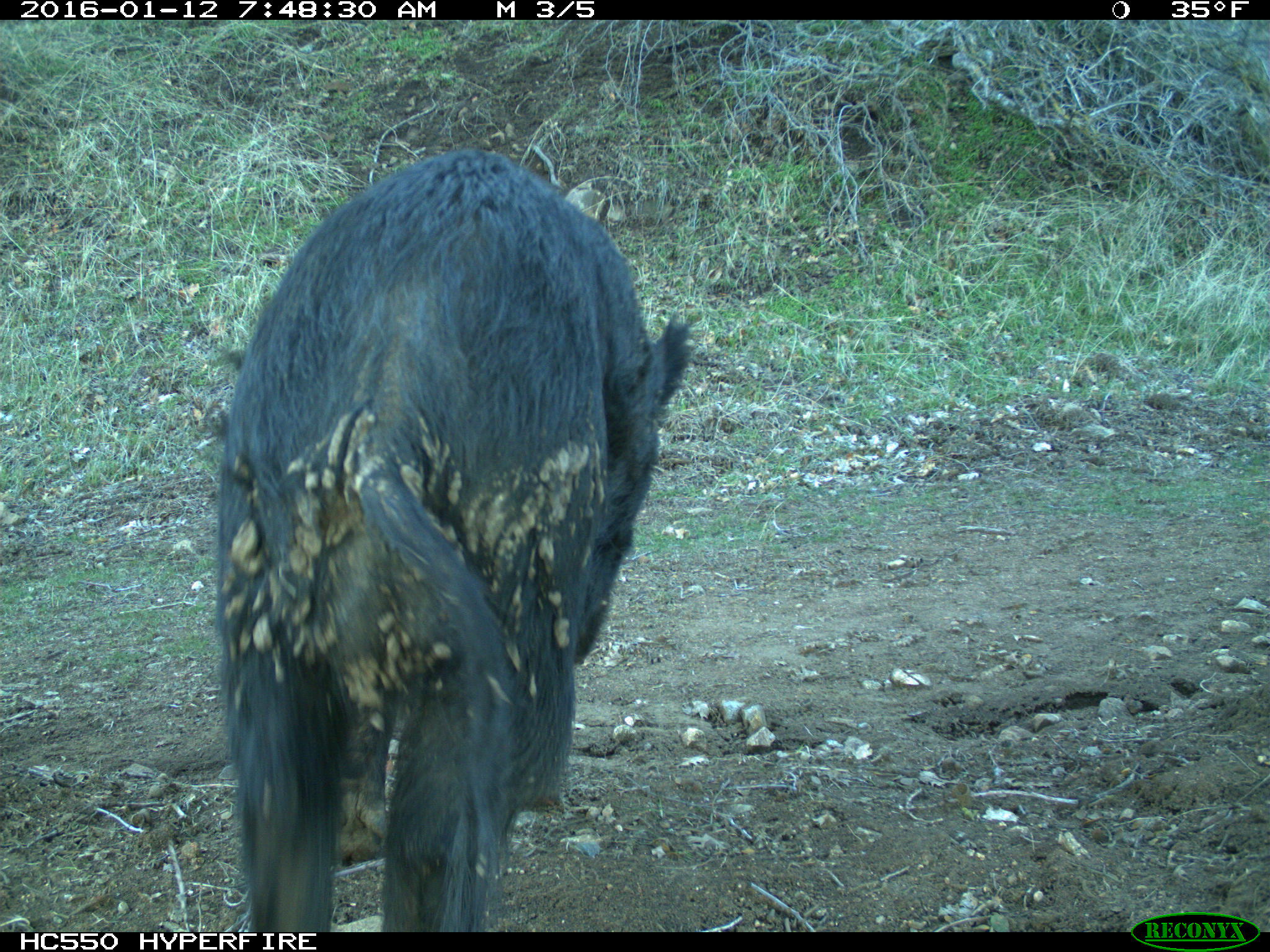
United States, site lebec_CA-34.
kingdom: Animalia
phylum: Chordata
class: Mammalia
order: Artiodactyla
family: Suidae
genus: Sus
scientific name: Sus scrofa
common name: wild boar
Sus scrofa (wild boar).